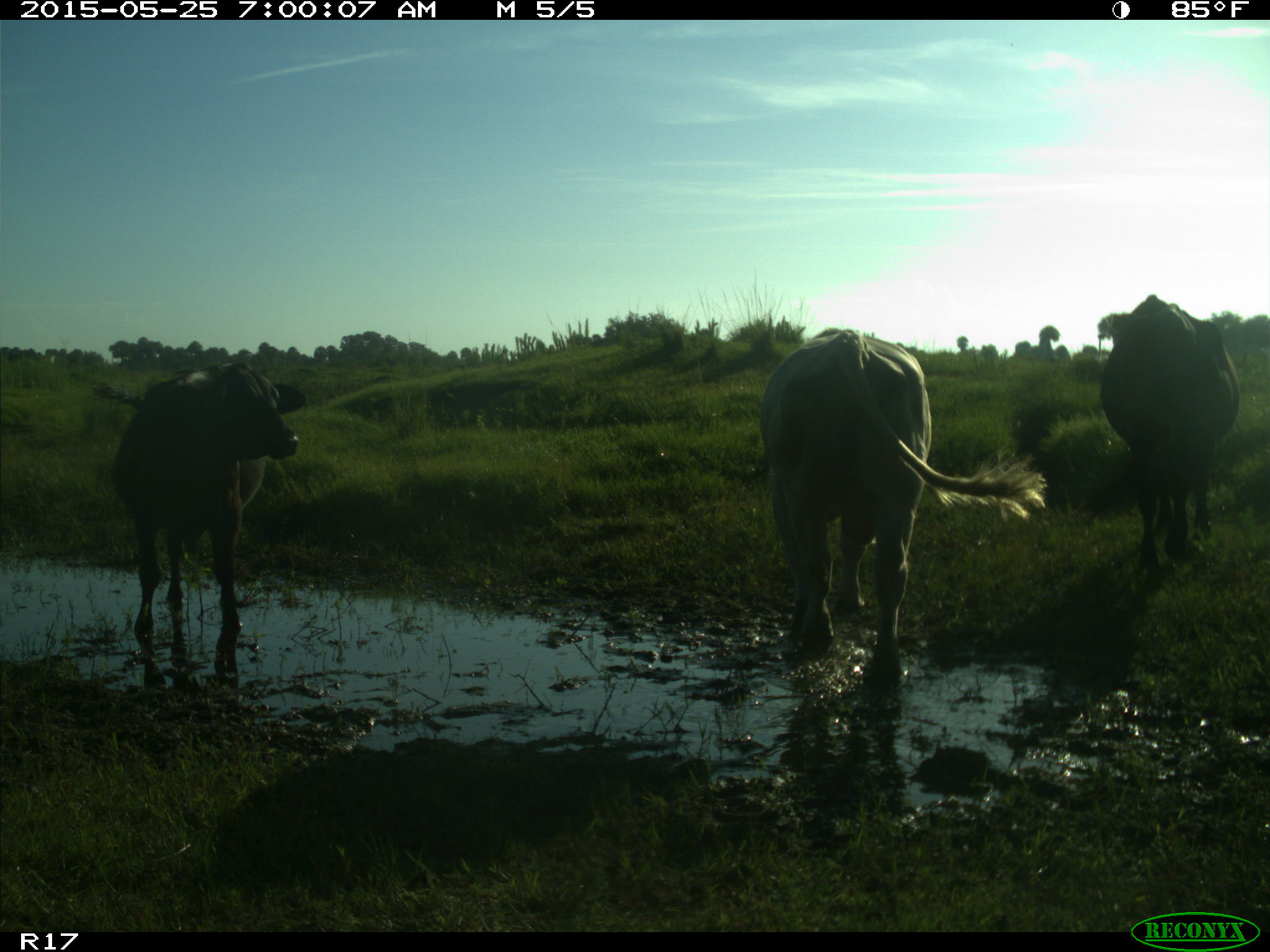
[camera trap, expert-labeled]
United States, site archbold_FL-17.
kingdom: Animalia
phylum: Chordata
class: Mammalia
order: Artiodactyla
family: Bovidae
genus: Bos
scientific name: Bos taurus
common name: domestic cow